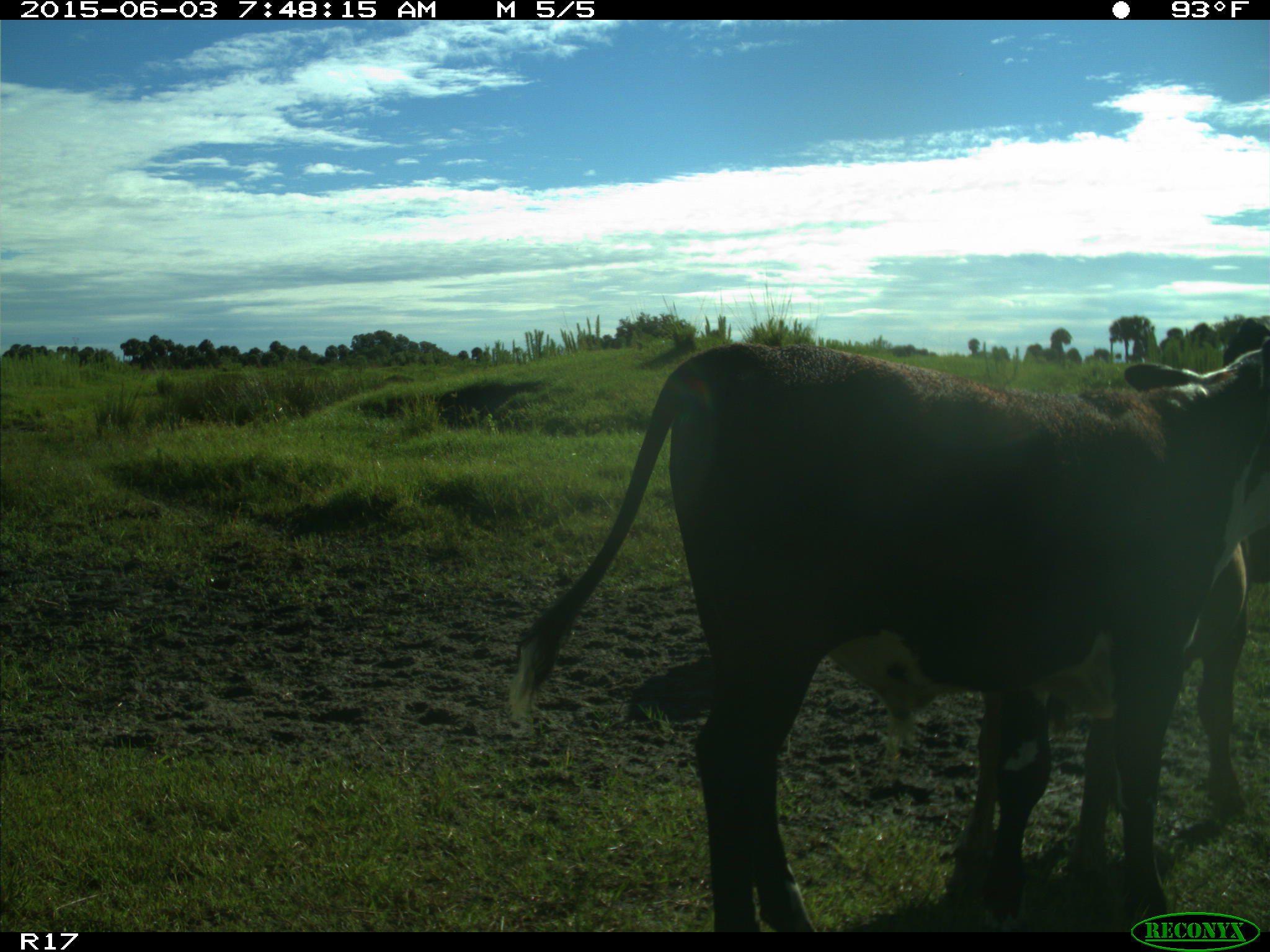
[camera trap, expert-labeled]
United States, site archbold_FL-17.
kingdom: Animalia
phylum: Chordata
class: Mammalia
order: Artiodactyla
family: Bovidae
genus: Bos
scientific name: Bos taurus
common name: domestic cow